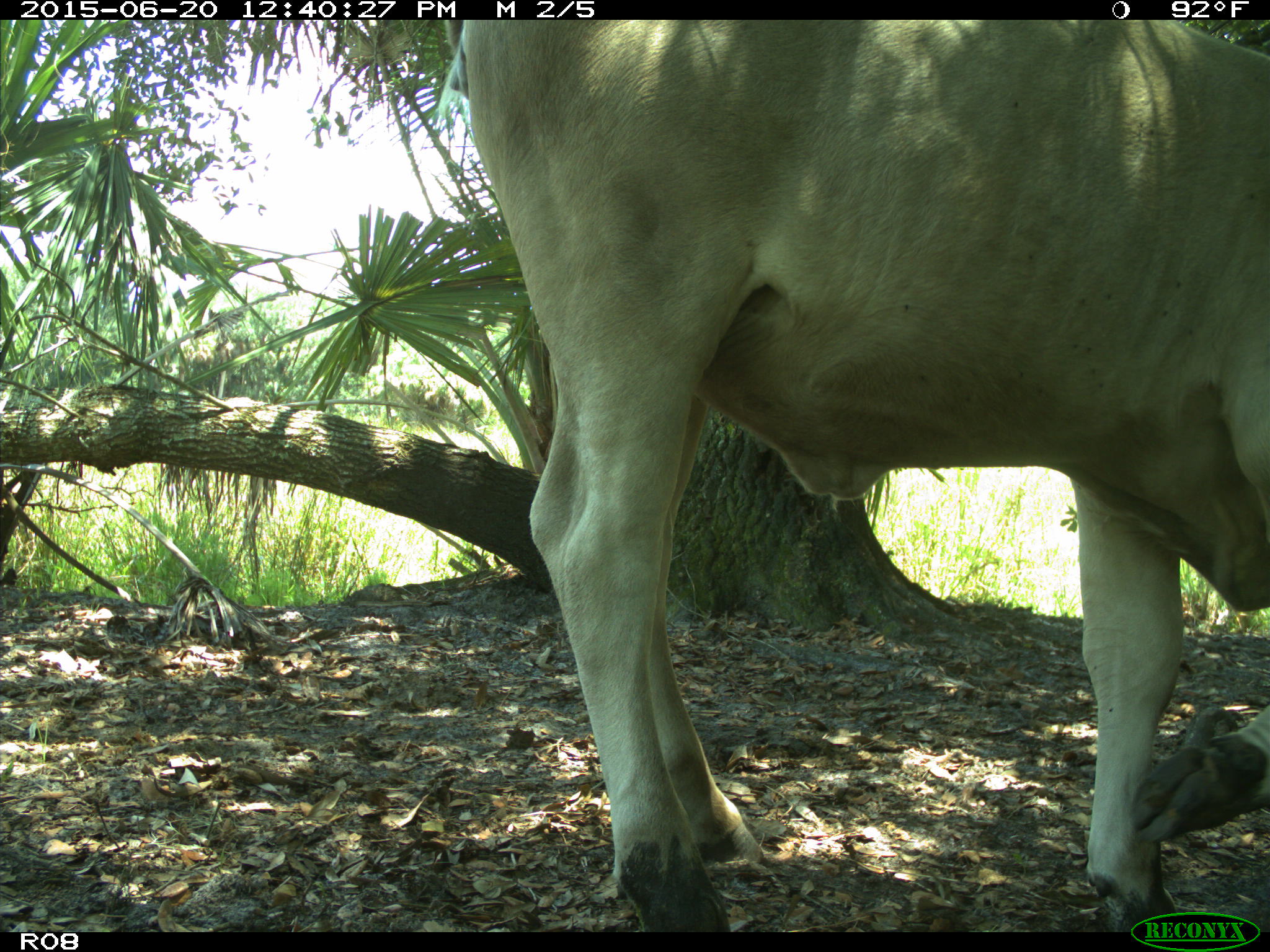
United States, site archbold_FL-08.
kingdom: Animalia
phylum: Chordata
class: Mammalia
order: Artiodactyla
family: Bovidae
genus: Bos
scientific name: Bos taurus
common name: domestic cow